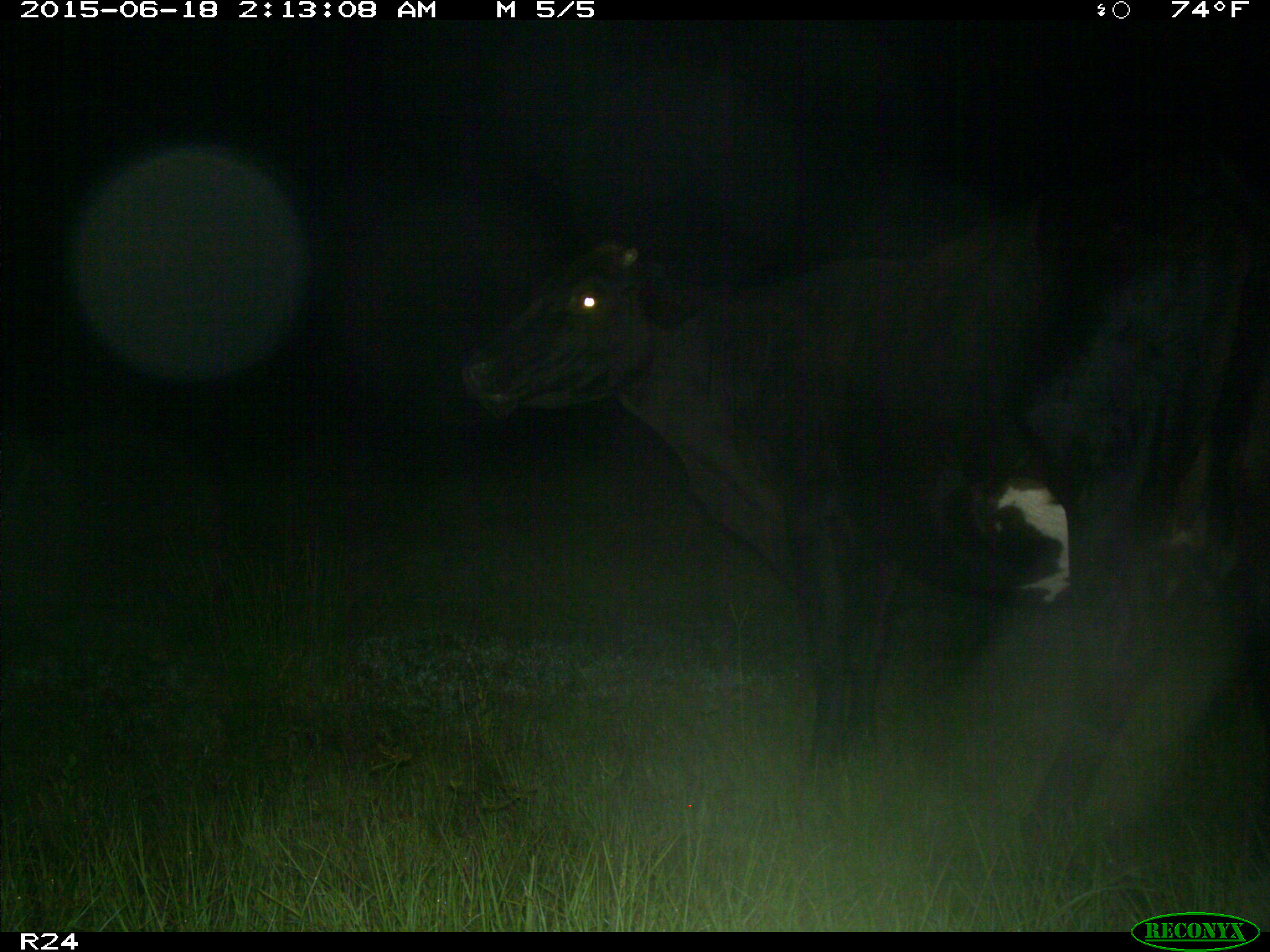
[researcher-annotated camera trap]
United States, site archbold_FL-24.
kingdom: Animalia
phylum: Chordata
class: Mammalia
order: Artiodactyla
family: Bovidae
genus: Bos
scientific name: Bos taurus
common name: domestic cow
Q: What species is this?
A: Bos taurus (domestic cow).